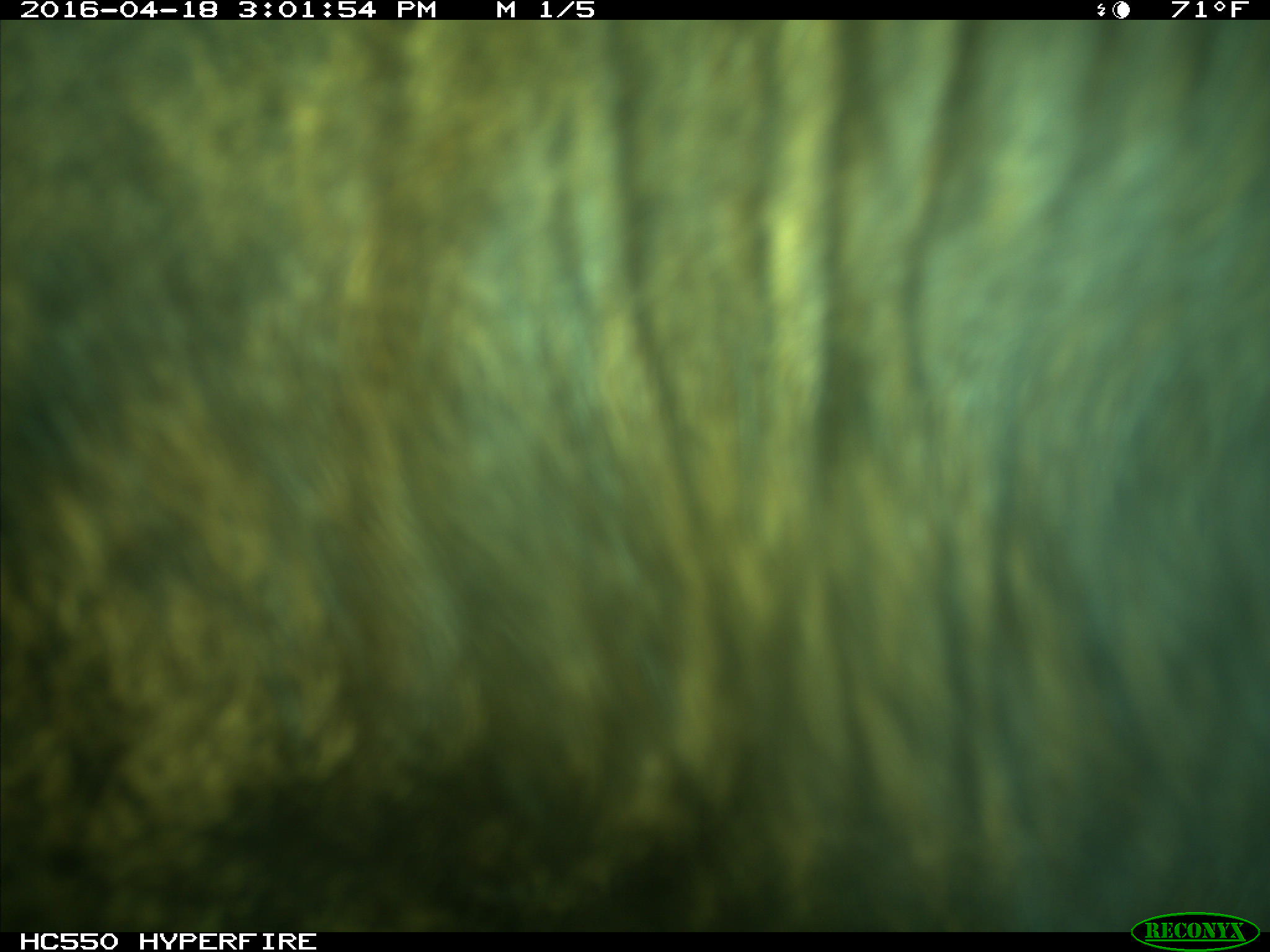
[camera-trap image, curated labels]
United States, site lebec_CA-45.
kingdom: Animalia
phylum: Chordata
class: Mammalia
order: Artiodactyla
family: Bovidae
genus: Bos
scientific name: Bos taurus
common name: domestic cow